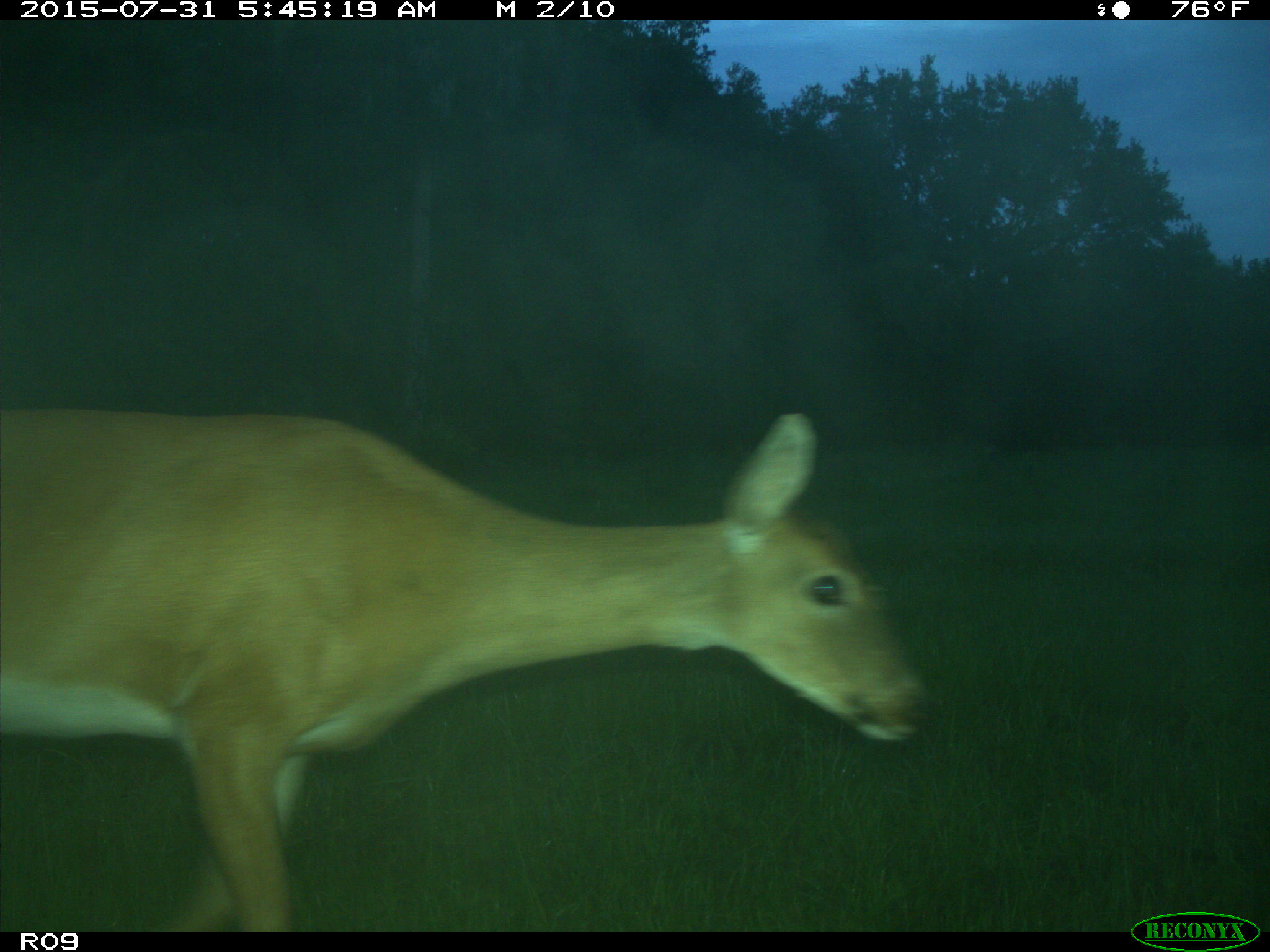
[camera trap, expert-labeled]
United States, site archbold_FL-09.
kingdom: Animalia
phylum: Chordata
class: Mammalia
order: Artiodactyla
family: Cervidae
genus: Odocoileus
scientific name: Odocoileus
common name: deer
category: unidentified deer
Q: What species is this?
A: Unidentified deer (deer) (Odocoileus).